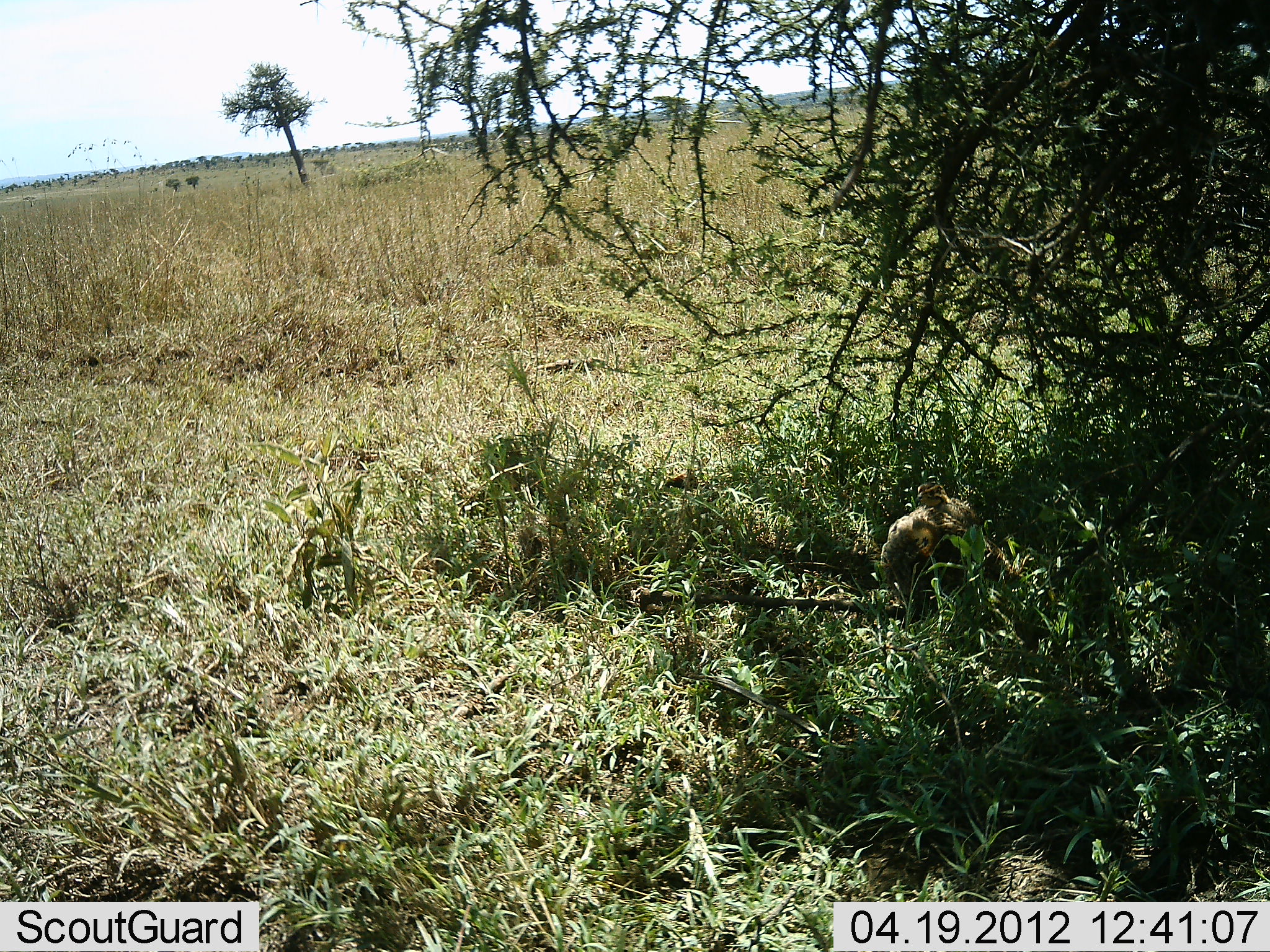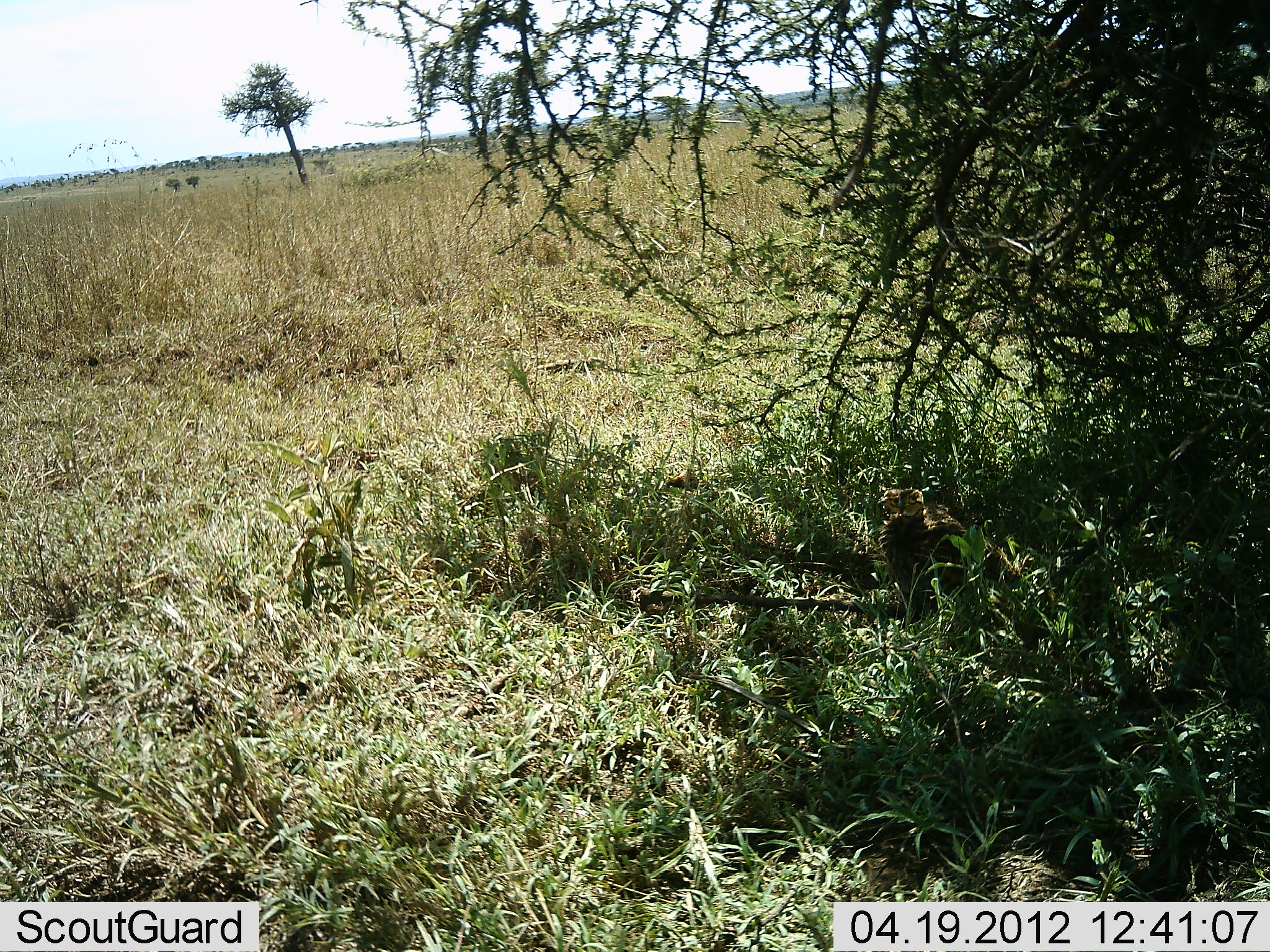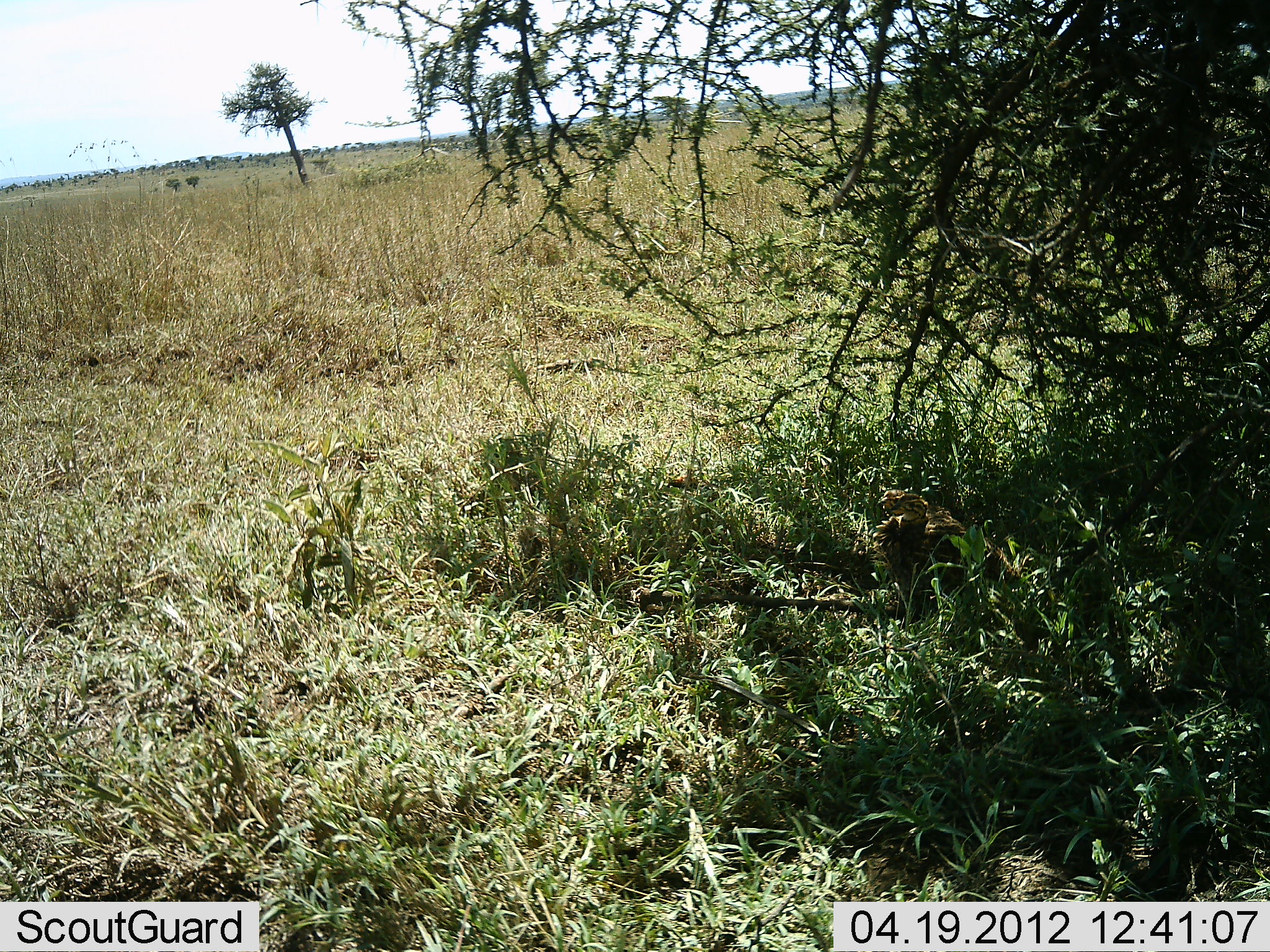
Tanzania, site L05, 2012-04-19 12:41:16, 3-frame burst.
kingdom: Animalia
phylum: Chordata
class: Aves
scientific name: Aves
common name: bird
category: otherbird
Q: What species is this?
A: Otherbird (bird) (Aves).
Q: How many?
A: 1.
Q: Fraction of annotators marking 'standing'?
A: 46%.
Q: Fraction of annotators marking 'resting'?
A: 46%.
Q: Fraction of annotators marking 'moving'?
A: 0%.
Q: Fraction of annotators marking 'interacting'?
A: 8%.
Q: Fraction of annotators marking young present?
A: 0%.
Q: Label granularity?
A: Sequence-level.